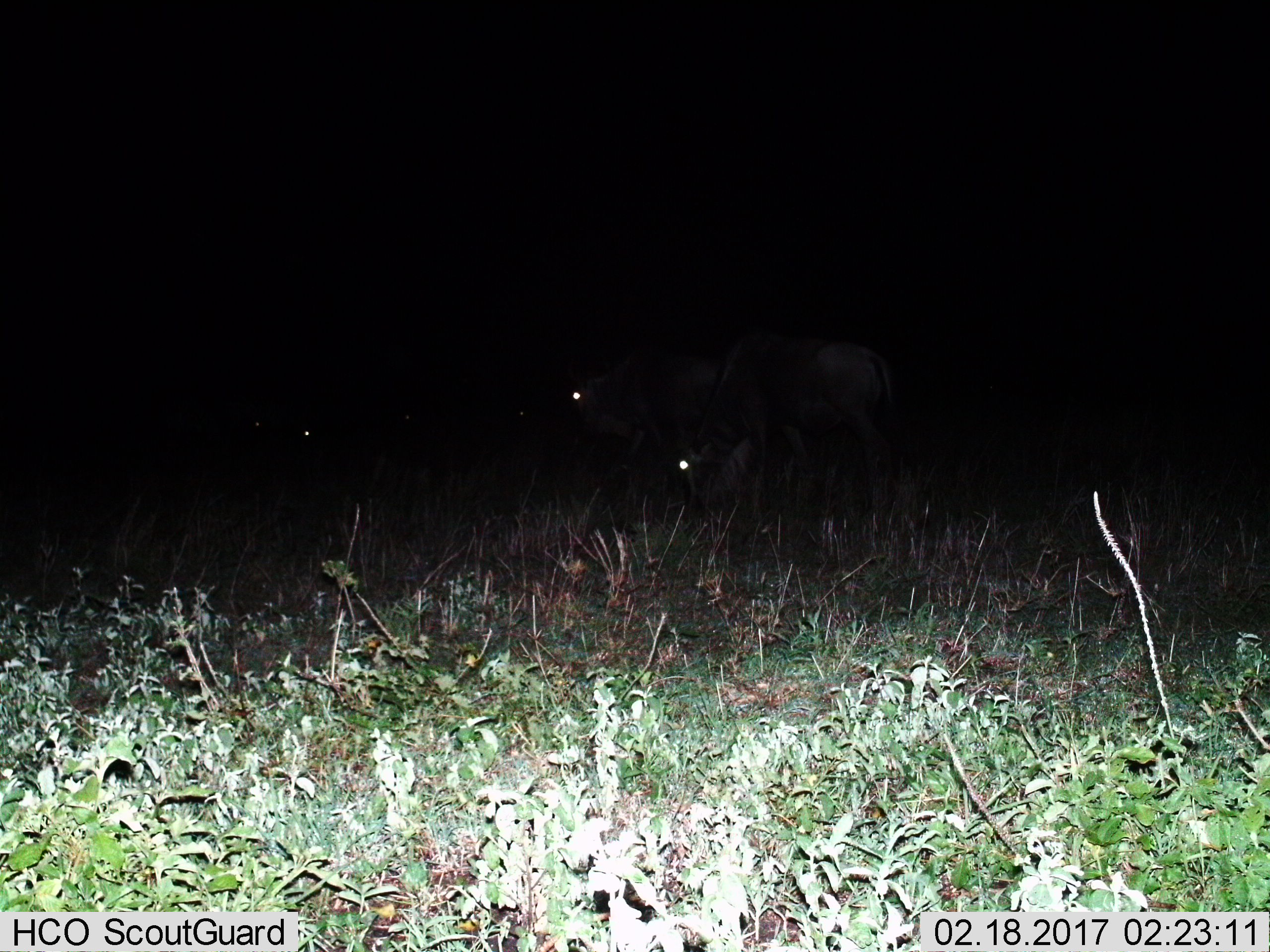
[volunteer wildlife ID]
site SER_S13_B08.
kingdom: Animalia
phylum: Chordata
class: Mammalia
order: Artiodactyla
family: Bovidae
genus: Connochaetes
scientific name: Connochaetes taurinus taurinus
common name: blue wildebeest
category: wildebeestblue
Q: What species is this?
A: Wildebeestblue (blue wildebeest) (Connochaetes taurinus taurinus).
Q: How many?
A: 3.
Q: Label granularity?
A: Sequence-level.